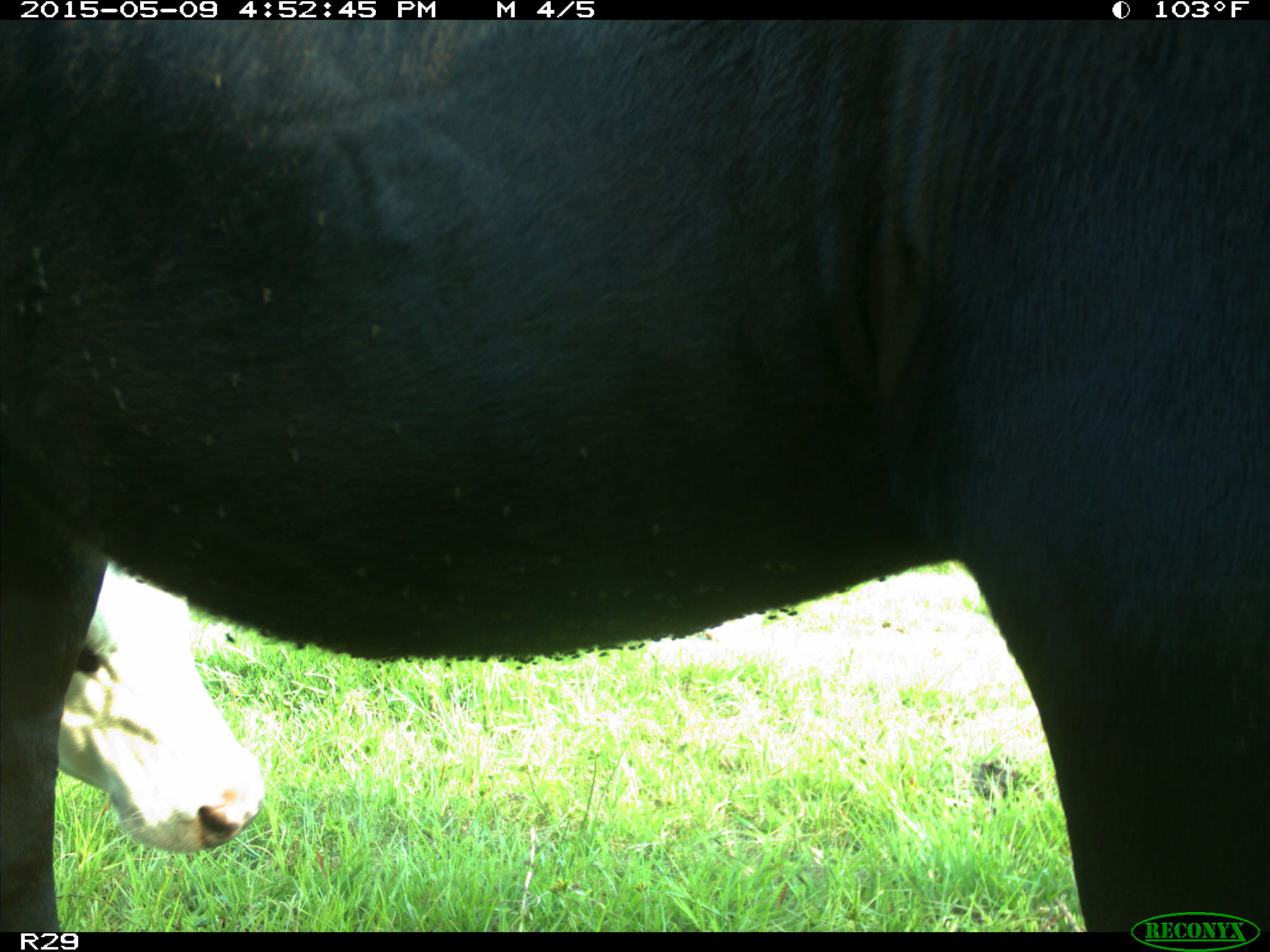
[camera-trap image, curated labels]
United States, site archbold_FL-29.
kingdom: Animalia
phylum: Chordata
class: Mammalia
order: Artiodactyla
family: Bovidae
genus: Bos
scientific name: Bos taurus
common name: domestic cow